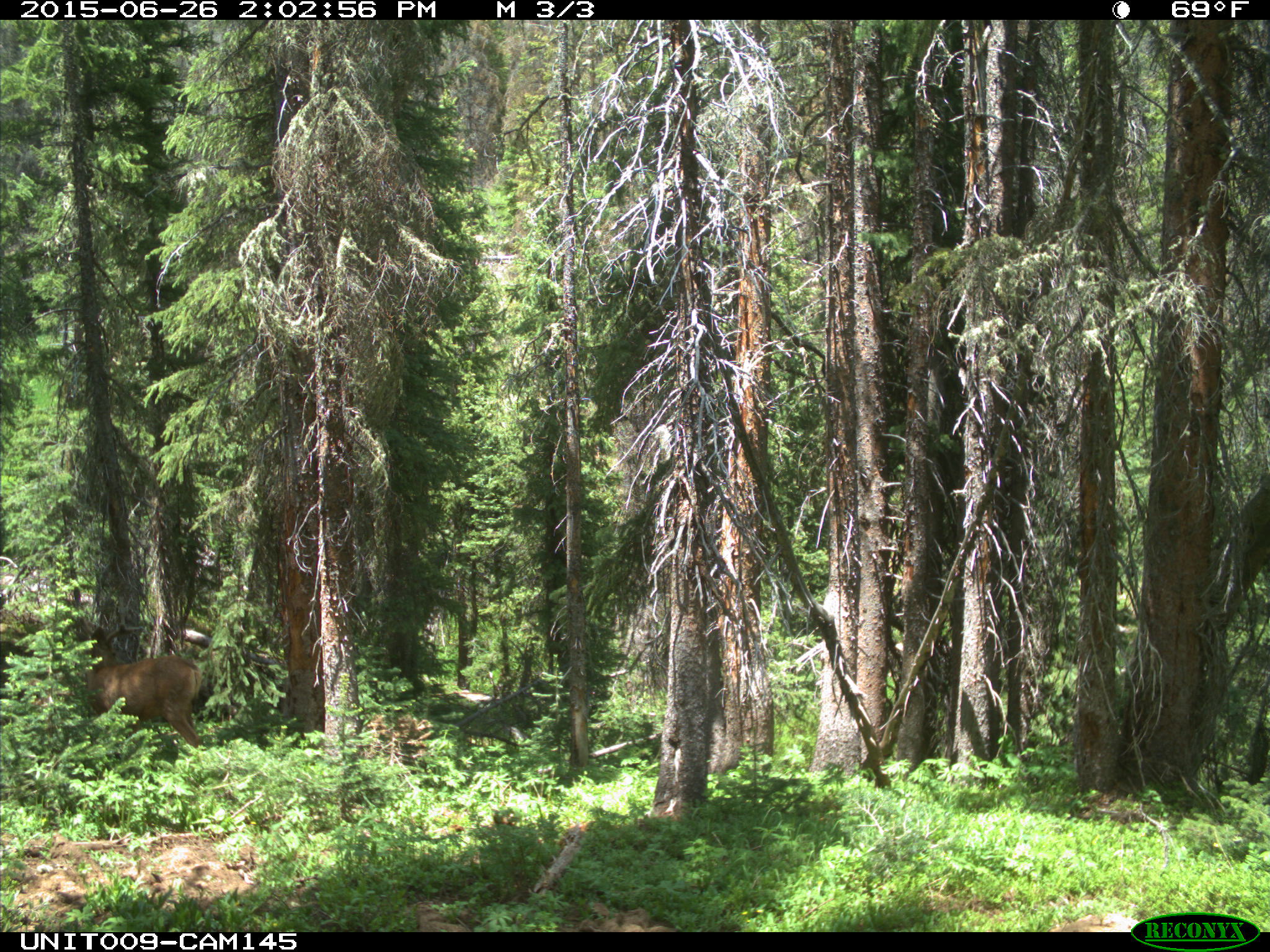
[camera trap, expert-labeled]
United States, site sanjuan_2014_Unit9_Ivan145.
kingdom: Animalia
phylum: Chordata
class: Mammalia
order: Artiodactyla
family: Cervidae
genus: Odocoileus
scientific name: Odocoileus hemionus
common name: mule deer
Odocoileus hemionus (mule deer).